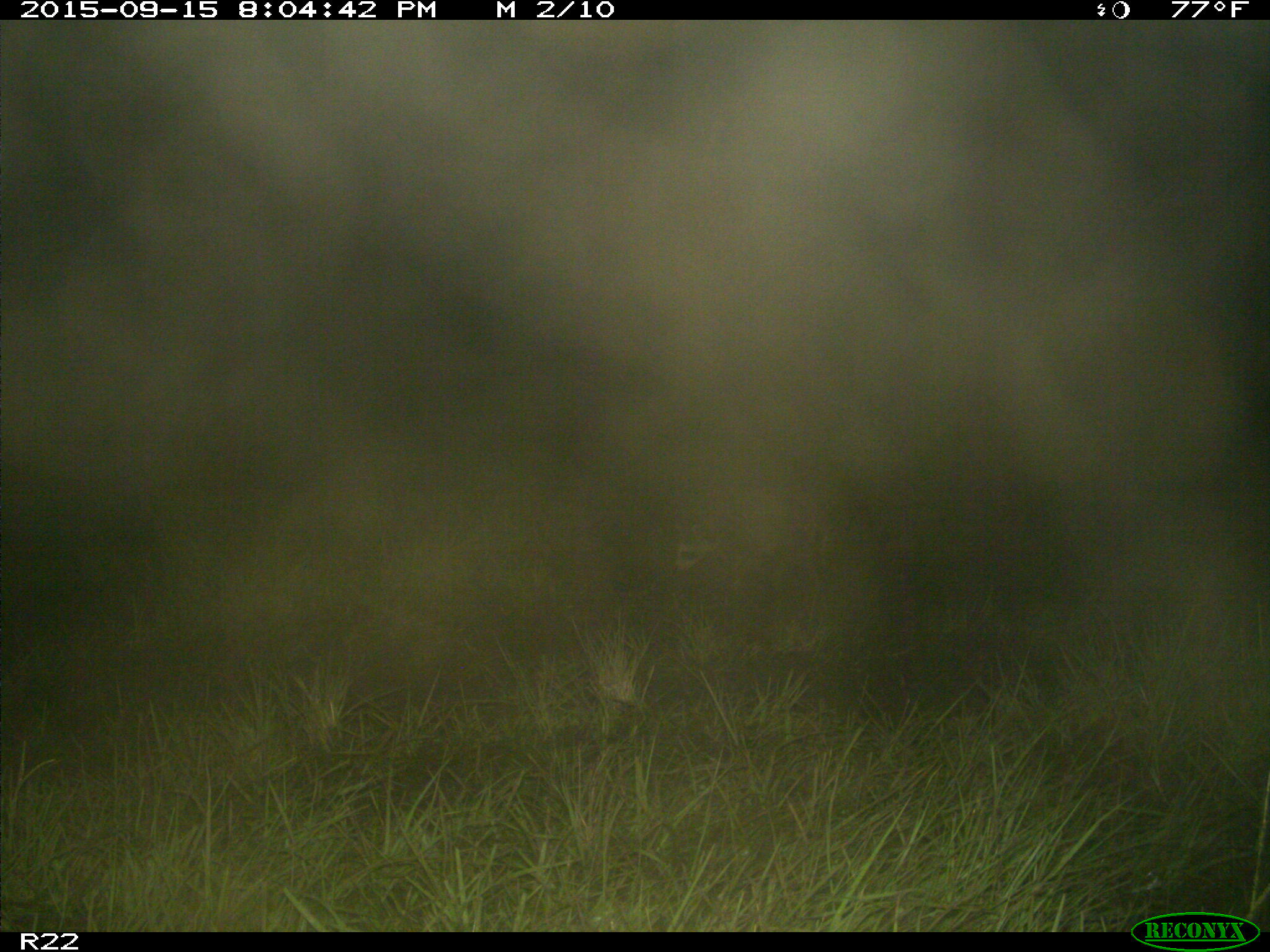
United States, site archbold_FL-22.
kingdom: Animalia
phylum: Chordata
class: Mammalia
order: Carnivora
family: Procyonidae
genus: Procyon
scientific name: Procyon lotor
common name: common raccoon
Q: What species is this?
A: Procyon lotor (common raccoon).